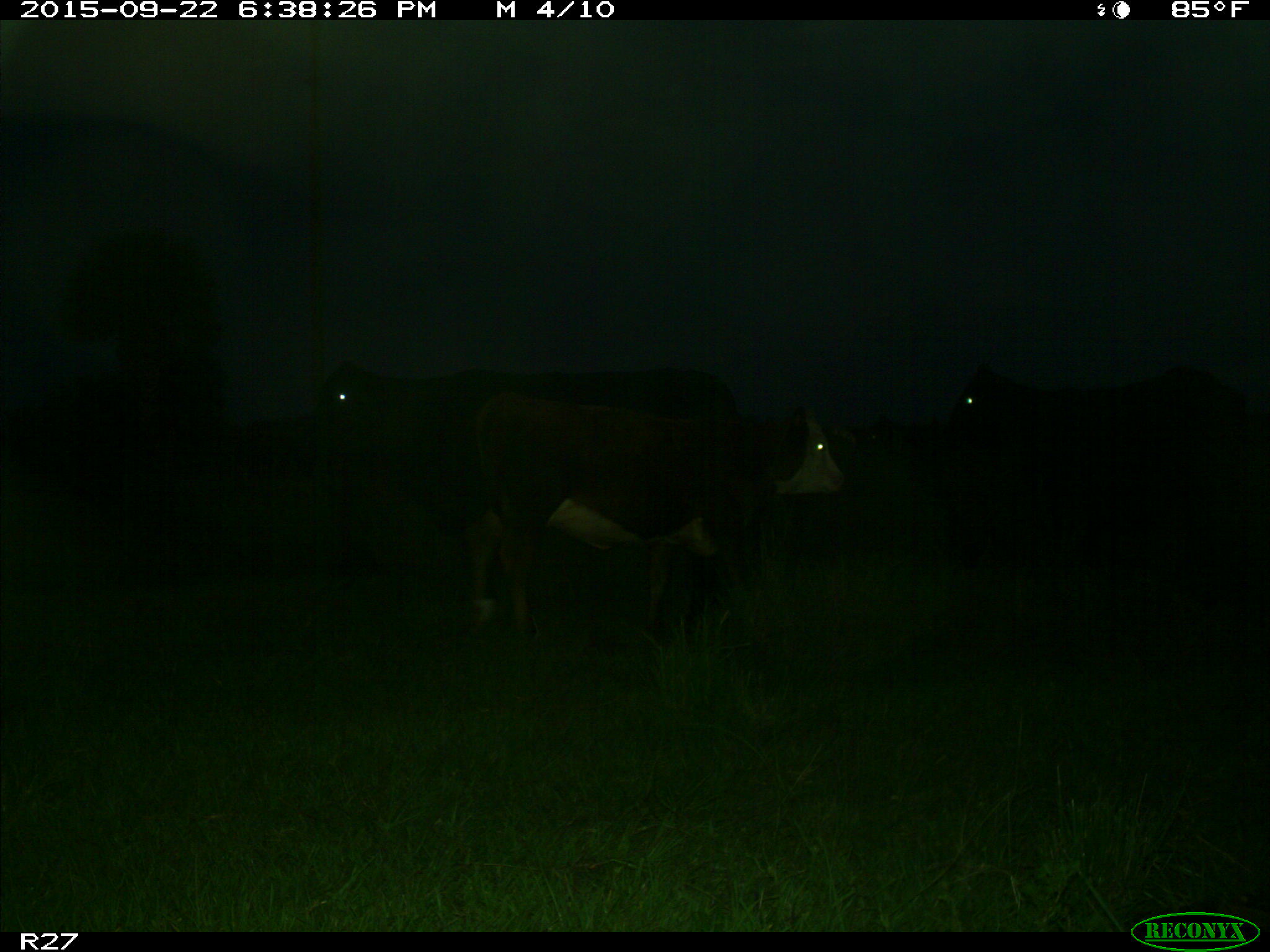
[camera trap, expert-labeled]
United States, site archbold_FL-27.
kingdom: Animalia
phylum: Chordata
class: Mammalia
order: Artiodactyla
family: Bovidae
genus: Bos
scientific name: Bos taurus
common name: domestic cow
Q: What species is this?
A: Bos taurus (domestic cow).